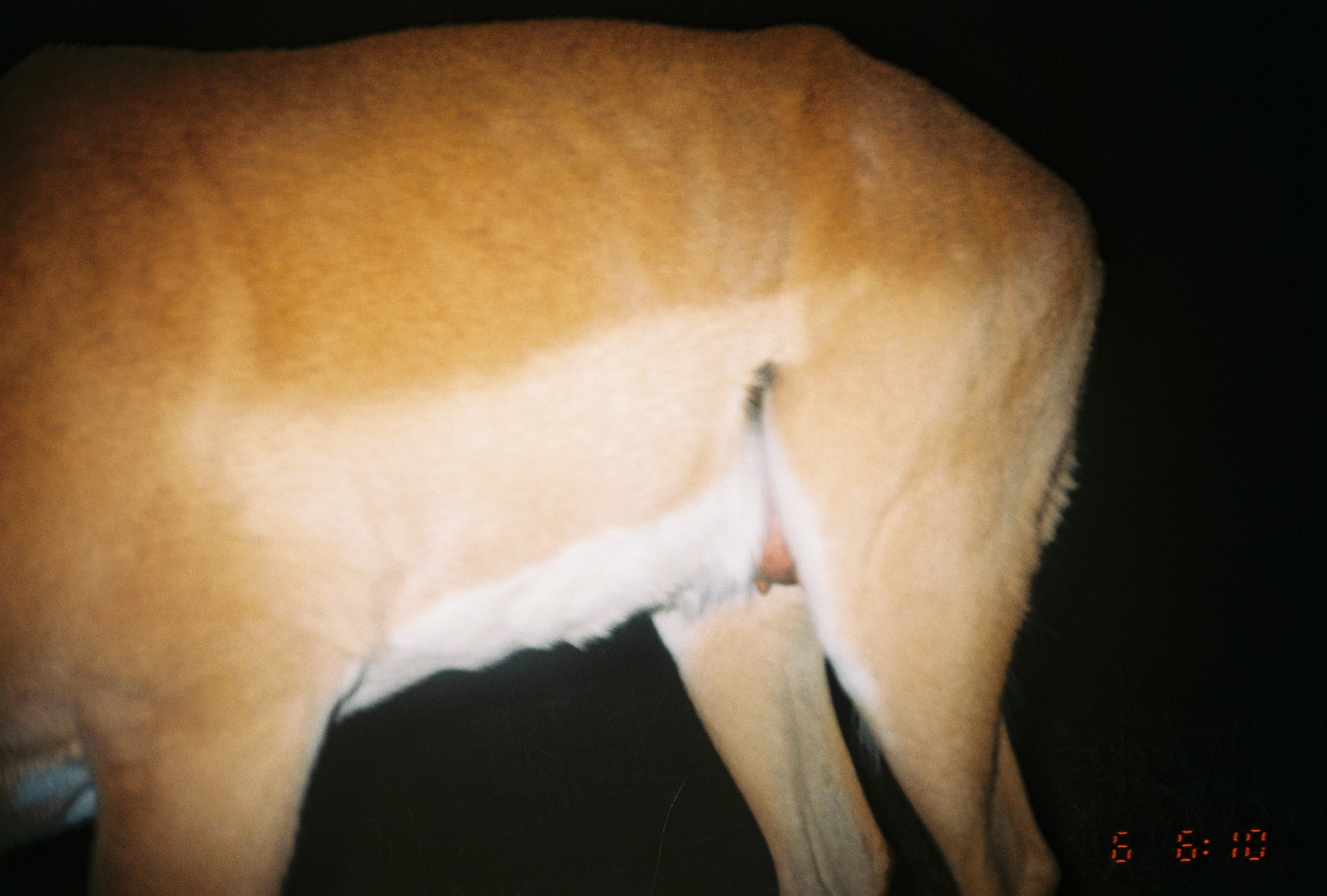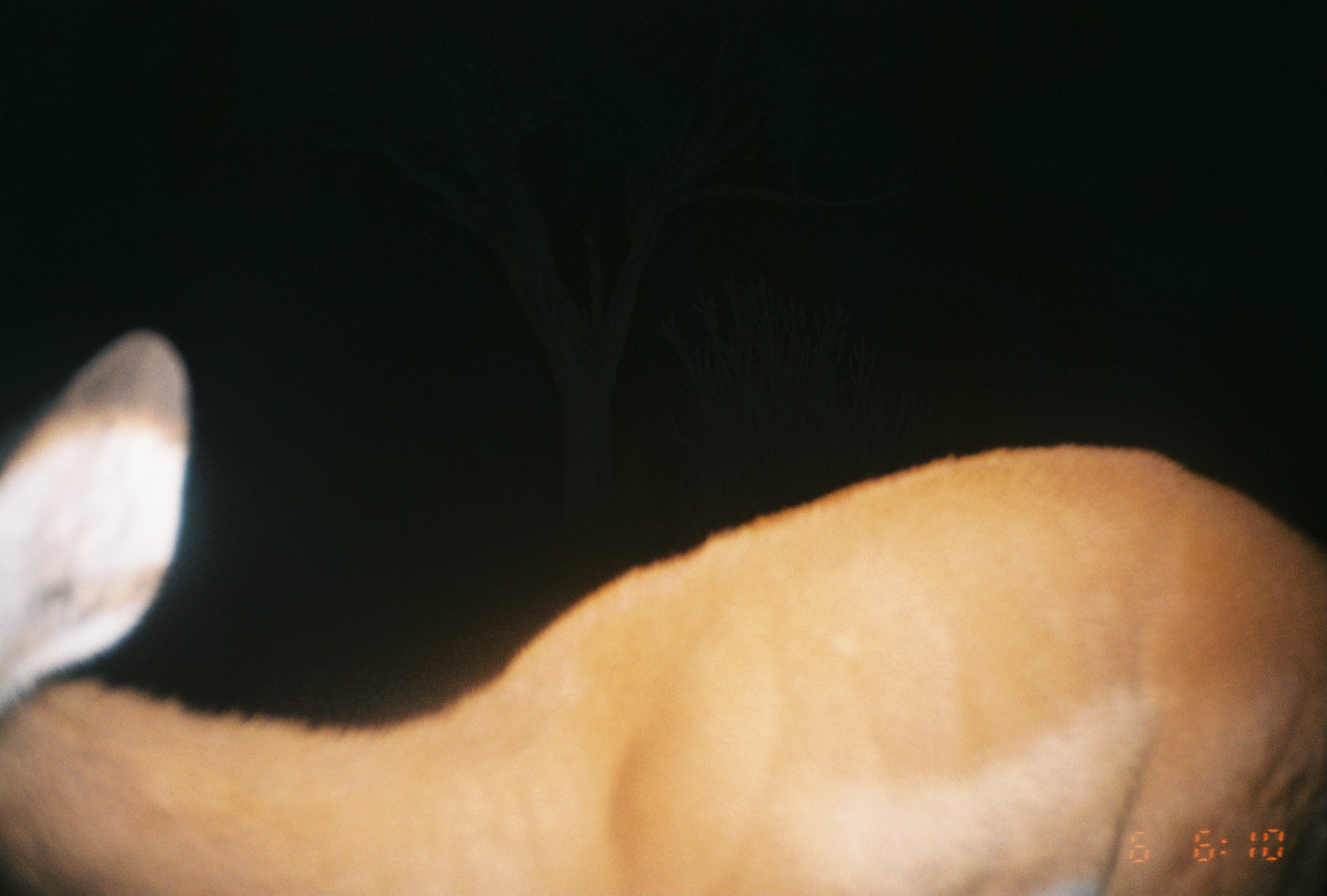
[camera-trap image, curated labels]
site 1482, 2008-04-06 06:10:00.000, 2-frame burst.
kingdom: Animalia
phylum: Chordata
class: Mammalia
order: Artiodactyla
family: Bovidae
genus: Aepyceros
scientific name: Aepyceros melampus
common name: impala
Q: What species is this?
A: Aepyceros melampus (impala).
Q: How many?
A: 1.